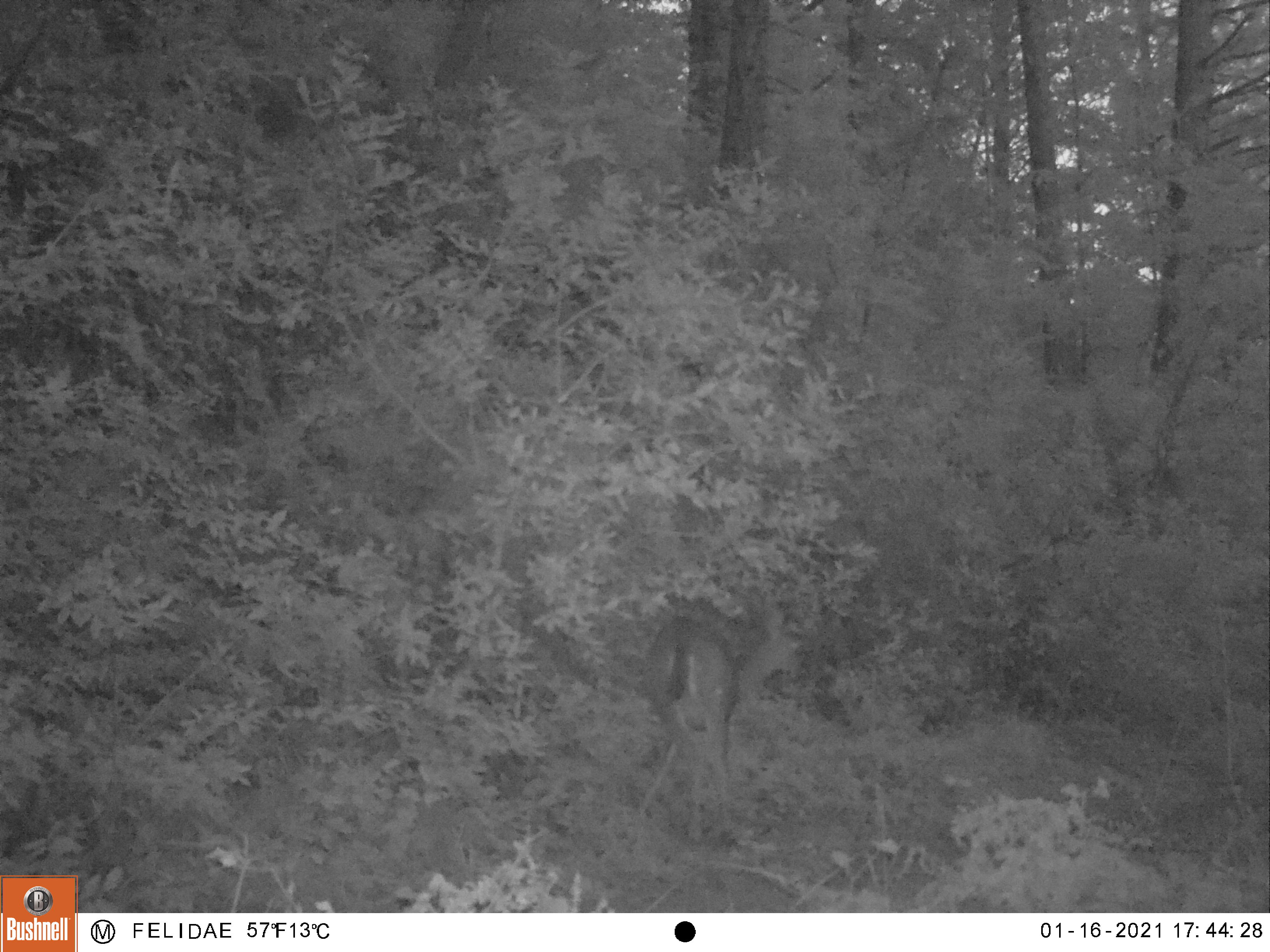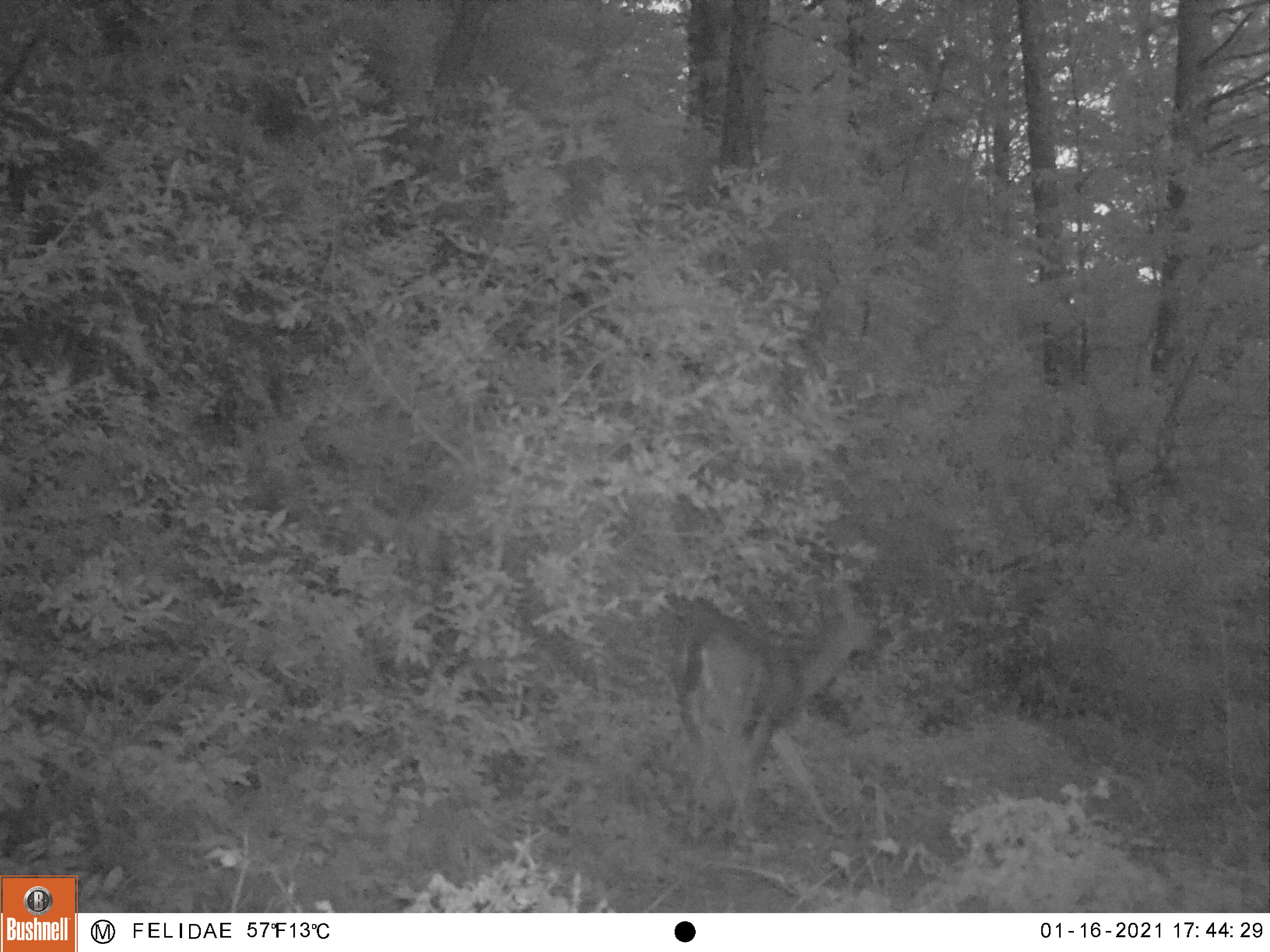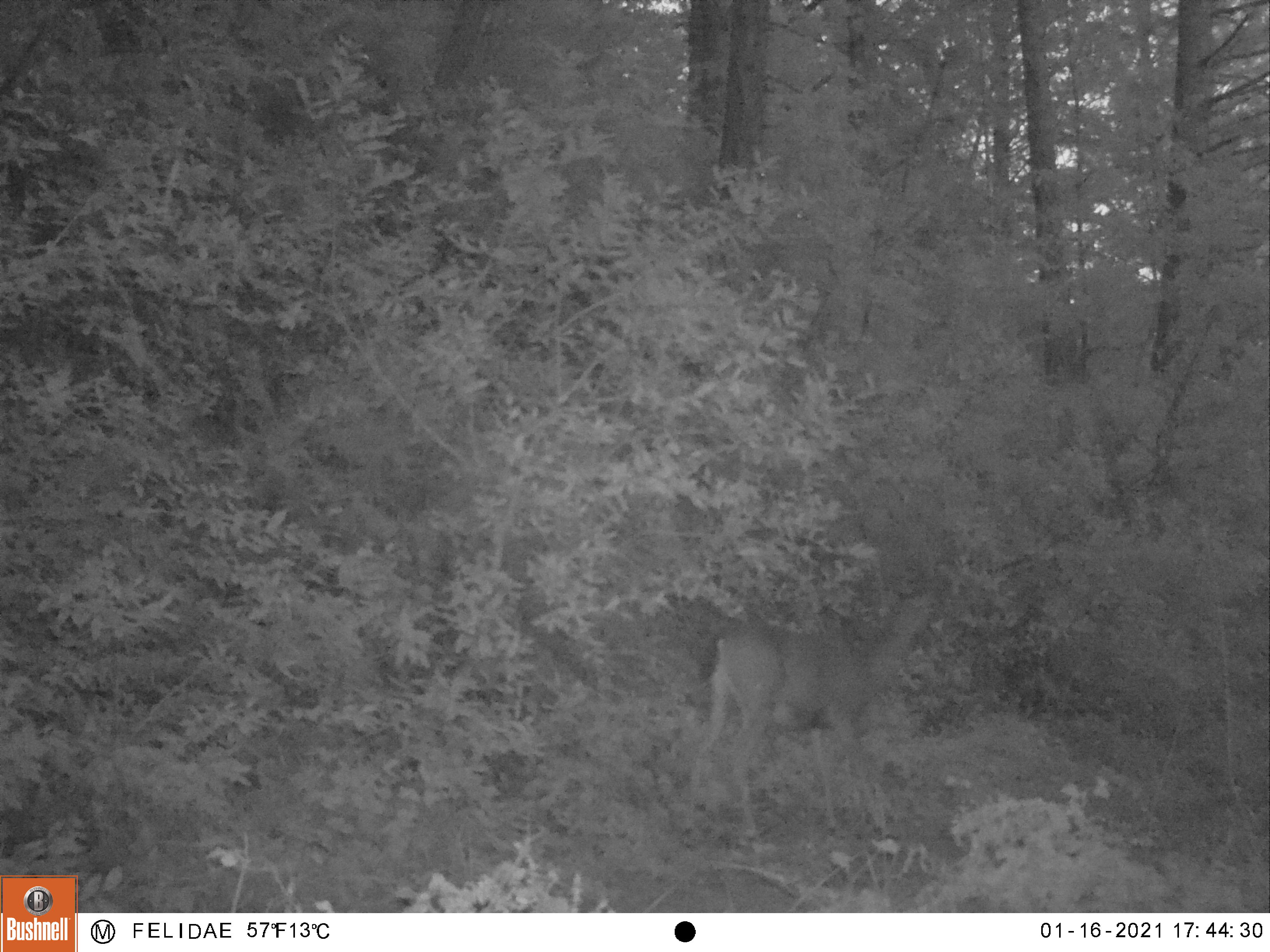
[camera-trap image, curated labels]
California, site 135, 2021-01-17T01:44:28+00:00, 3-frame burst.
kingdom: Animalia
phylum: Chordata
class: Mammalia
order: Artiodactyla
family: Cervidae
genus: Odocoileus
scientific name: Odocoileus hemionus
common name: mule deer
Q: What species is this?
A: Mule deer (Odocoileus hemionus).